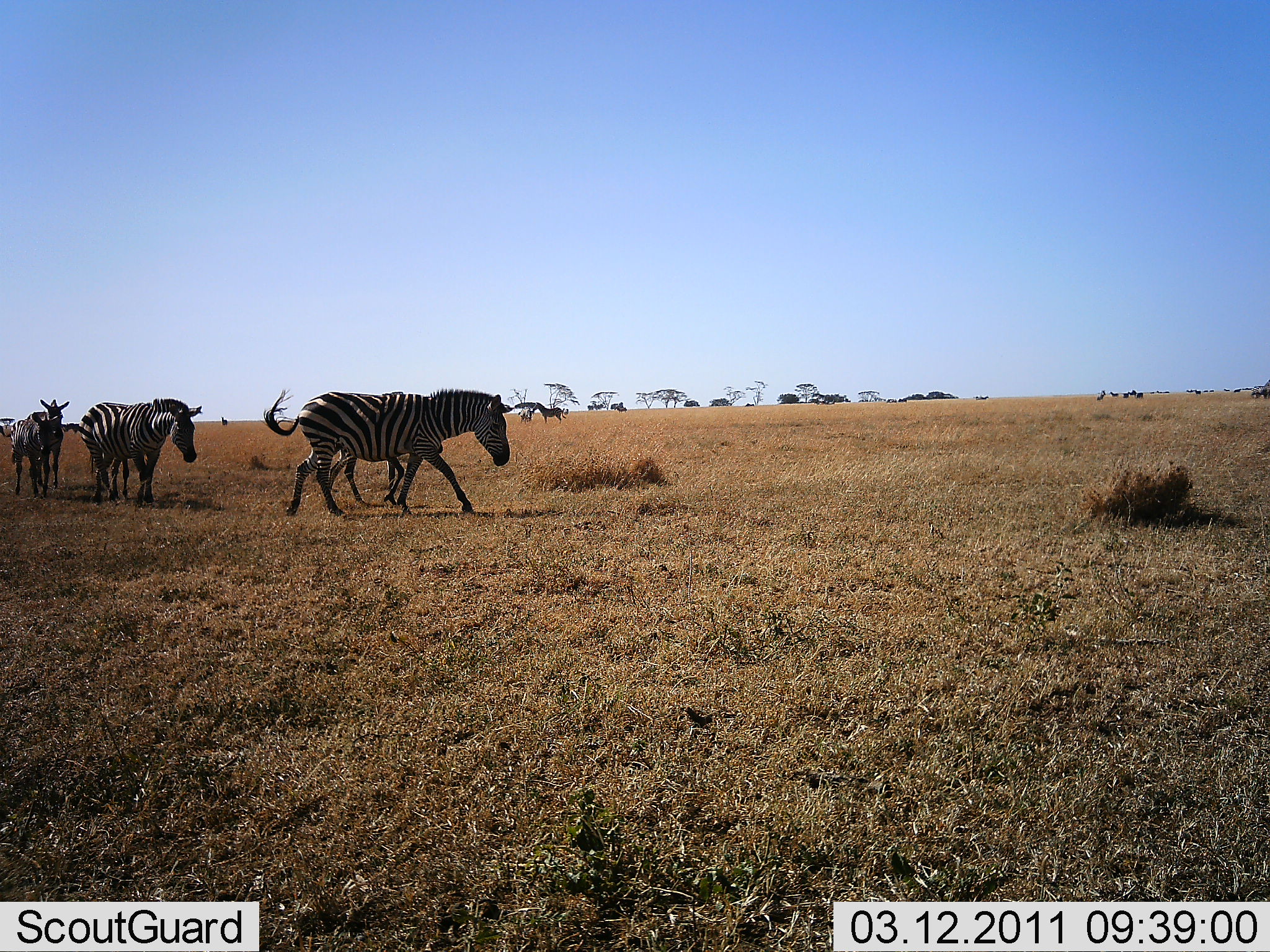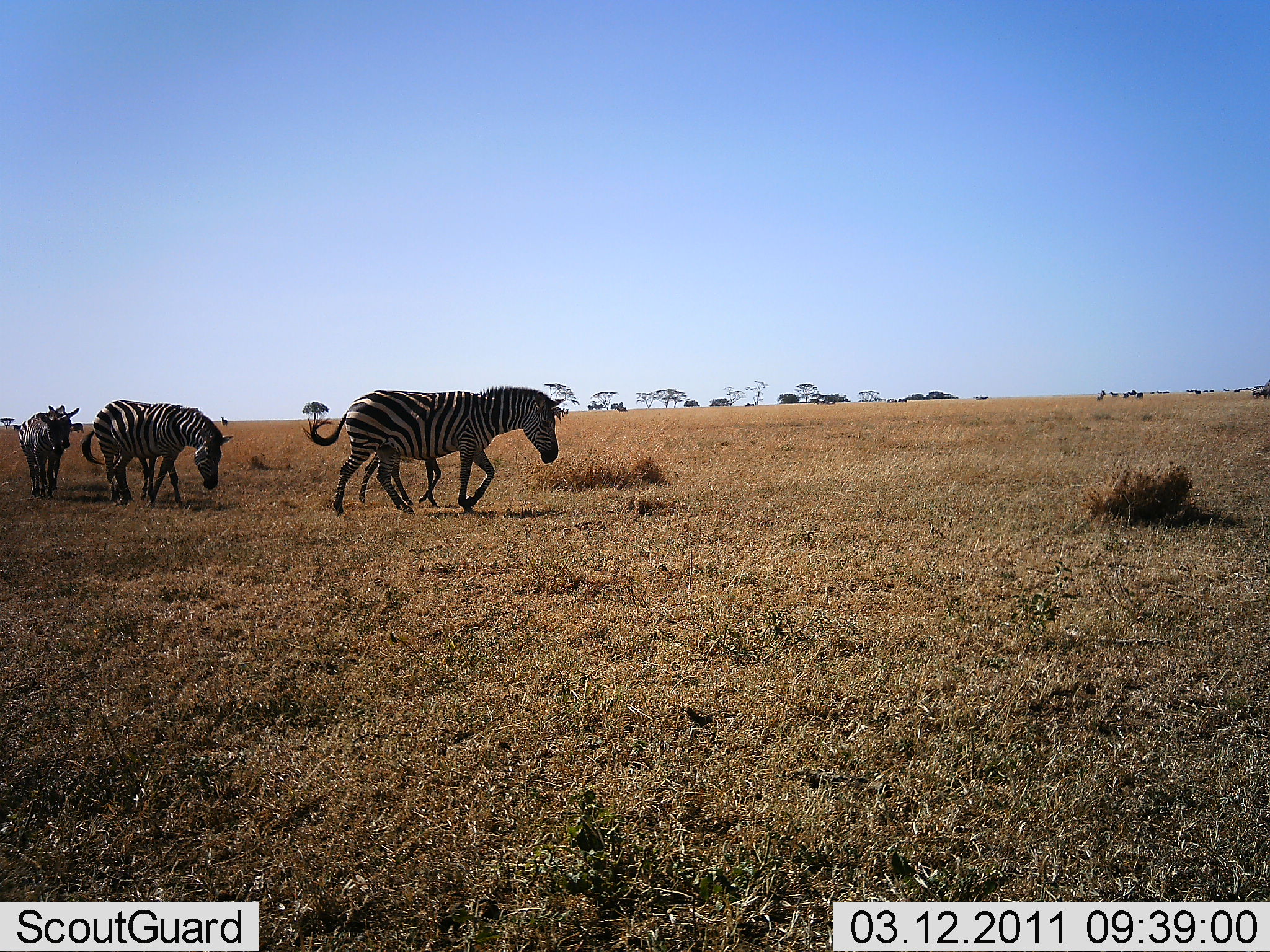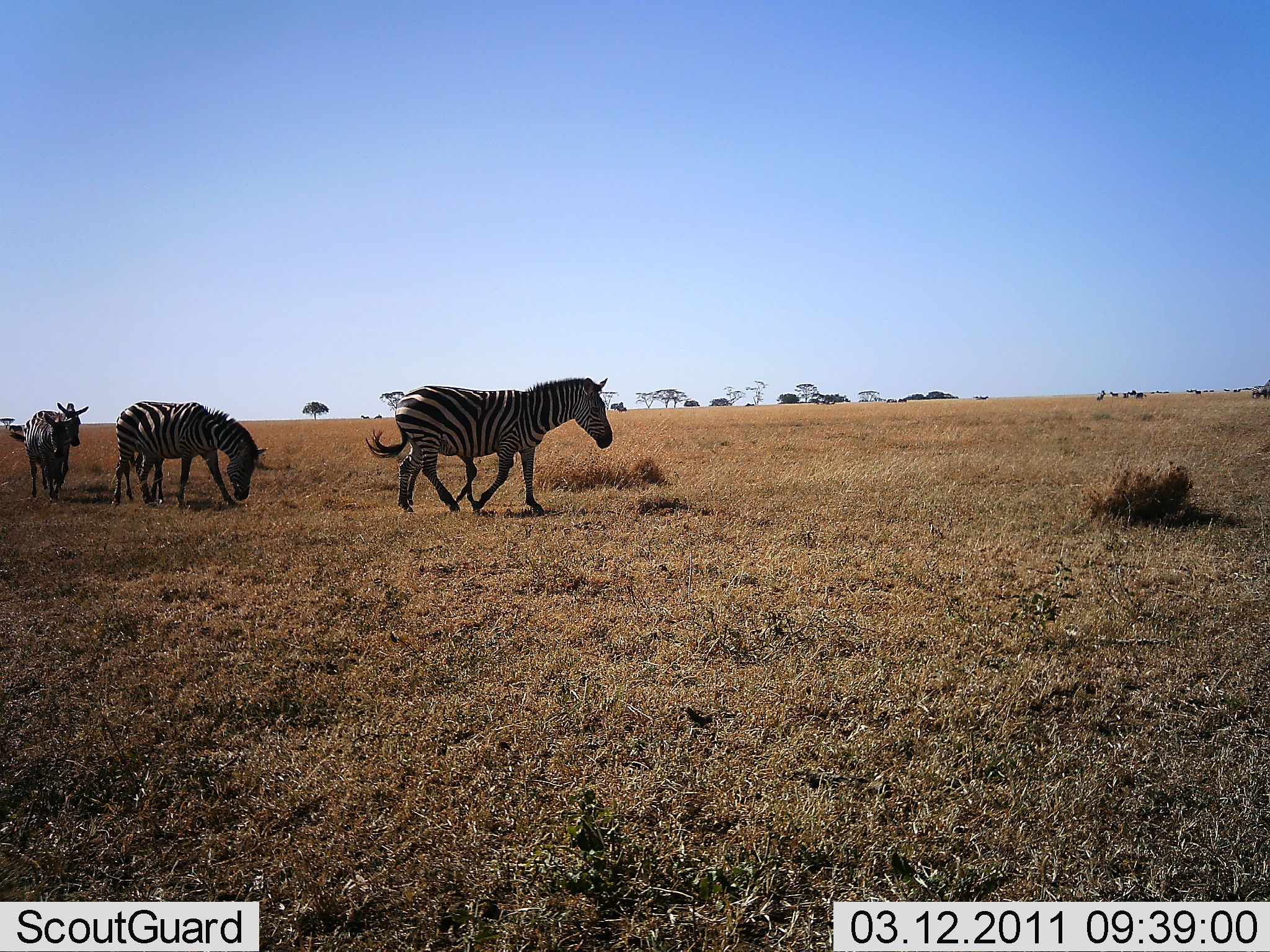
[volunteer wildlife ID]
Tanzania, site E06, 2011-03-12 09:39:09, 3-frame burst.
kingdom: Animalia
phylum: Chordata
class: Mammalia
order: Perissodactyla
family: Equidae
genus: Equus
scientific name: Equus quagga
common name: plains zebra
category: zebra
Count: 4.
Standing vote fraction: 15%.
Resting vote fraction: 0%.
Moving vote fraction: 100%.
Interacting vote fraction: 0%.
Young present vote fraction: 54%.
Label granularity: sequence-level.